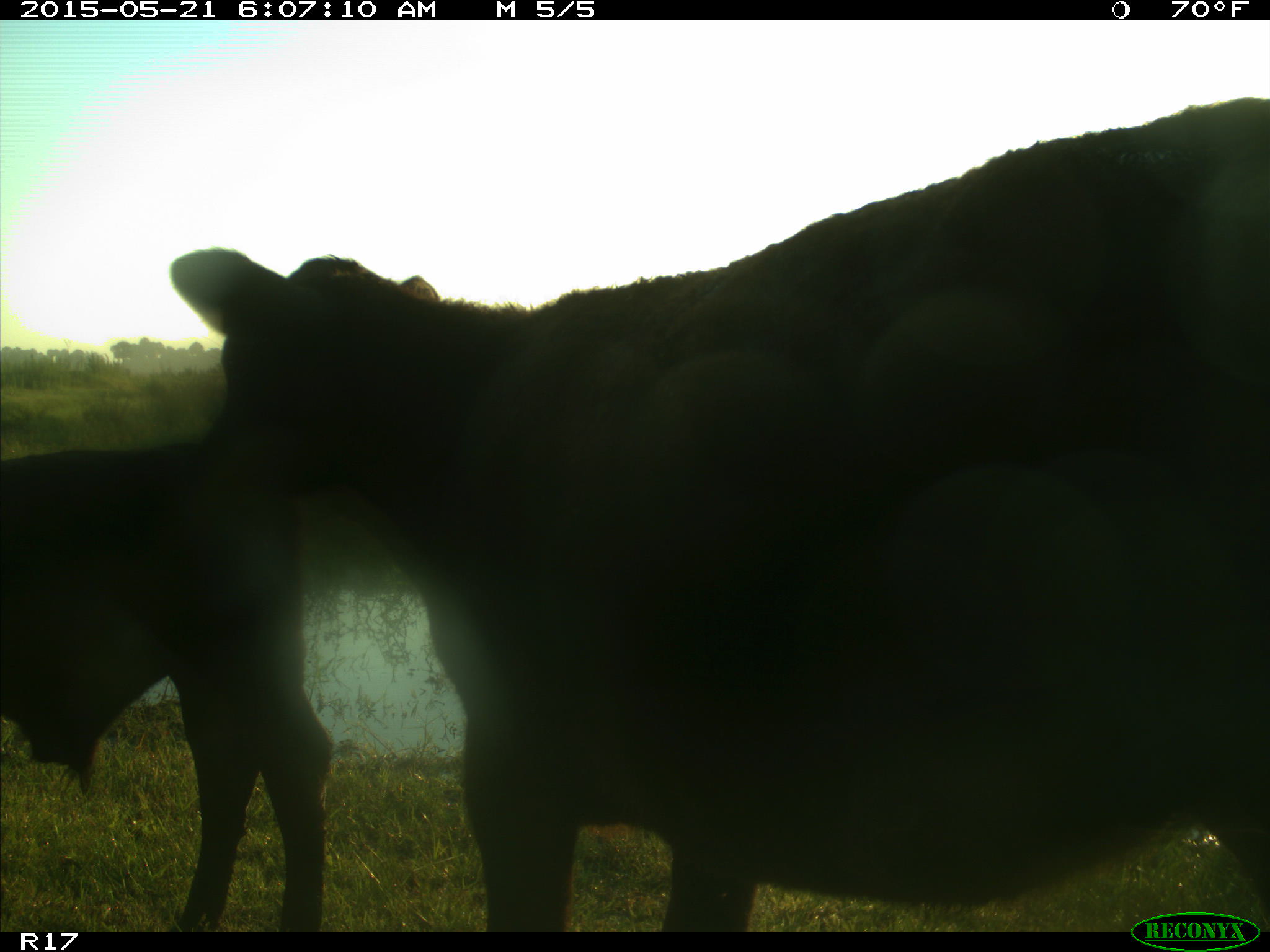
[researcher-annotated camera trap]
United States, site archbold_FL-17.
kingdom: Animalia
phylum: Chordata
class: Mammalia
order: Artiodactyla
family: Bovidae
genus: Bos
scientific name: Bos taurus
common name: domestic cow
Bos taurus (domestic cow).